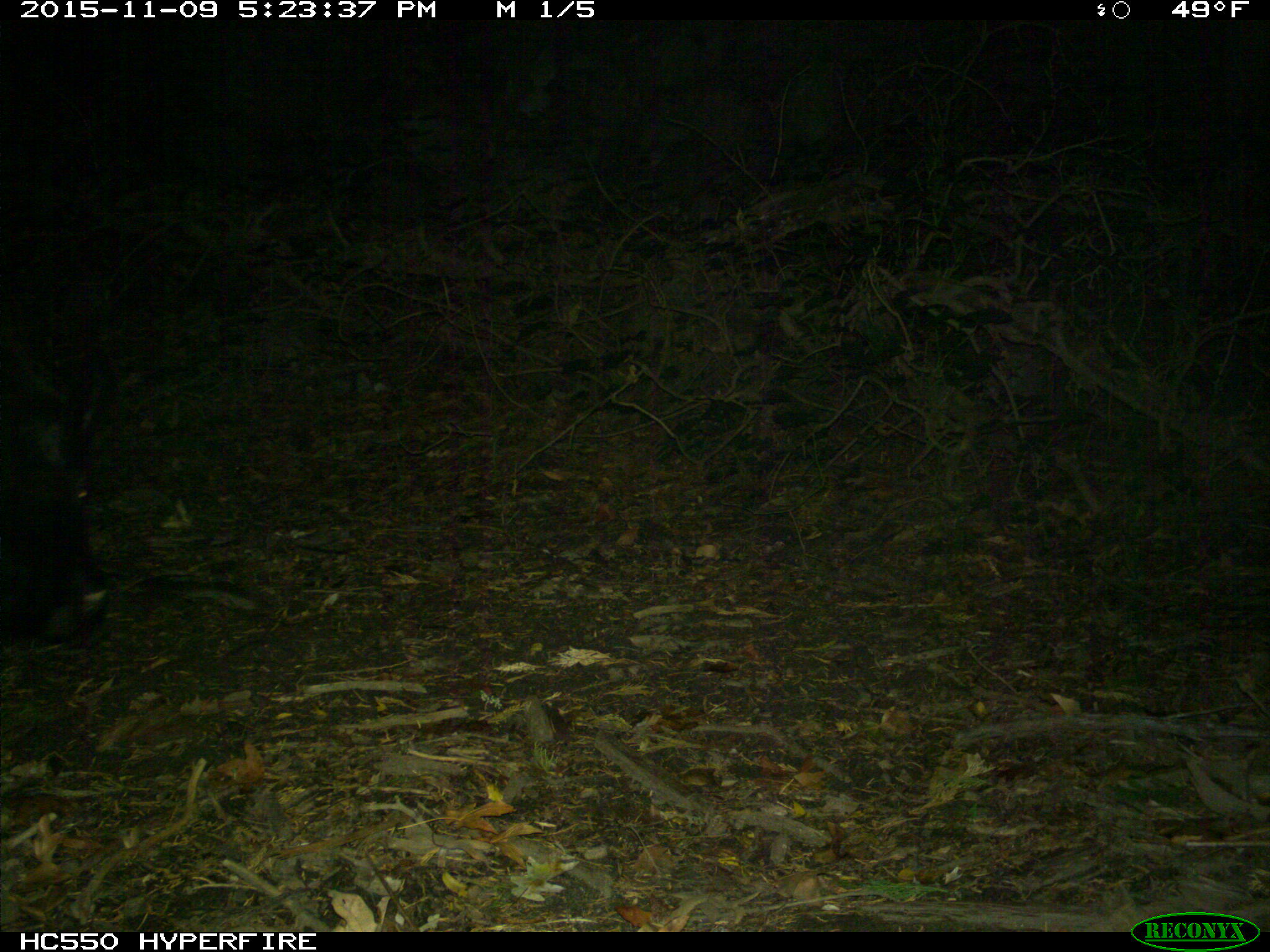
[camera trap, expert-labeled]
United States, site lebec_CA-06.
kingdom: Animalia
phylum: Chordata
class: Mammalia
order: Artiodactyla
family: Suidae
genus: Sus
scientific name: Sus scrofa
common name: wild boar